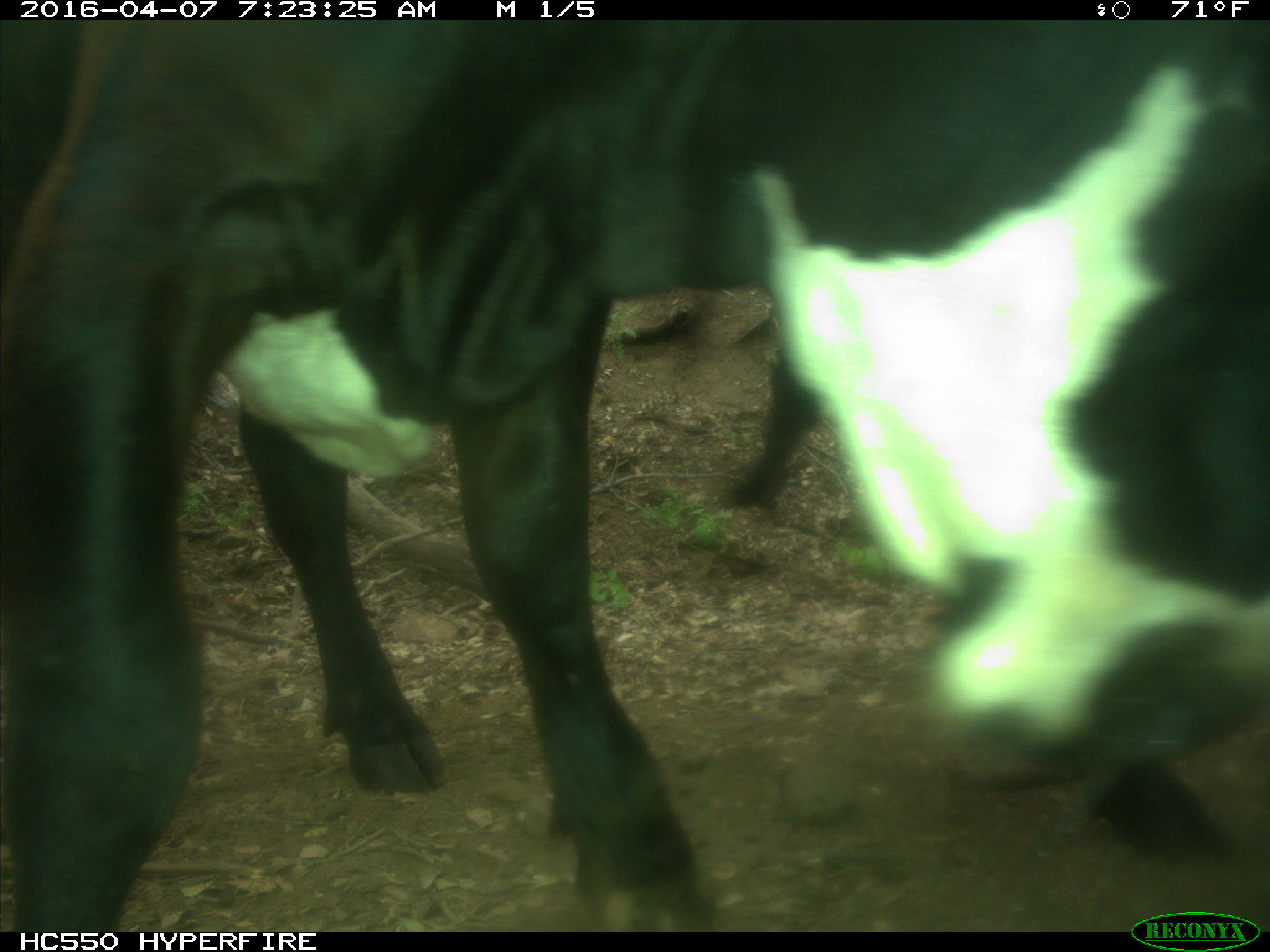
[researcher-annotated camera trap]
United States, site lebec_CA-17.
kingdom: Animalia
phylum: Chordata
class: Mammalia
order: Artiodactyla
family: Bovidae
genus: Bos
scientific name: Bos taurus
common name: domestic cow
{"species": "Bos taurus (domestic cow)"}